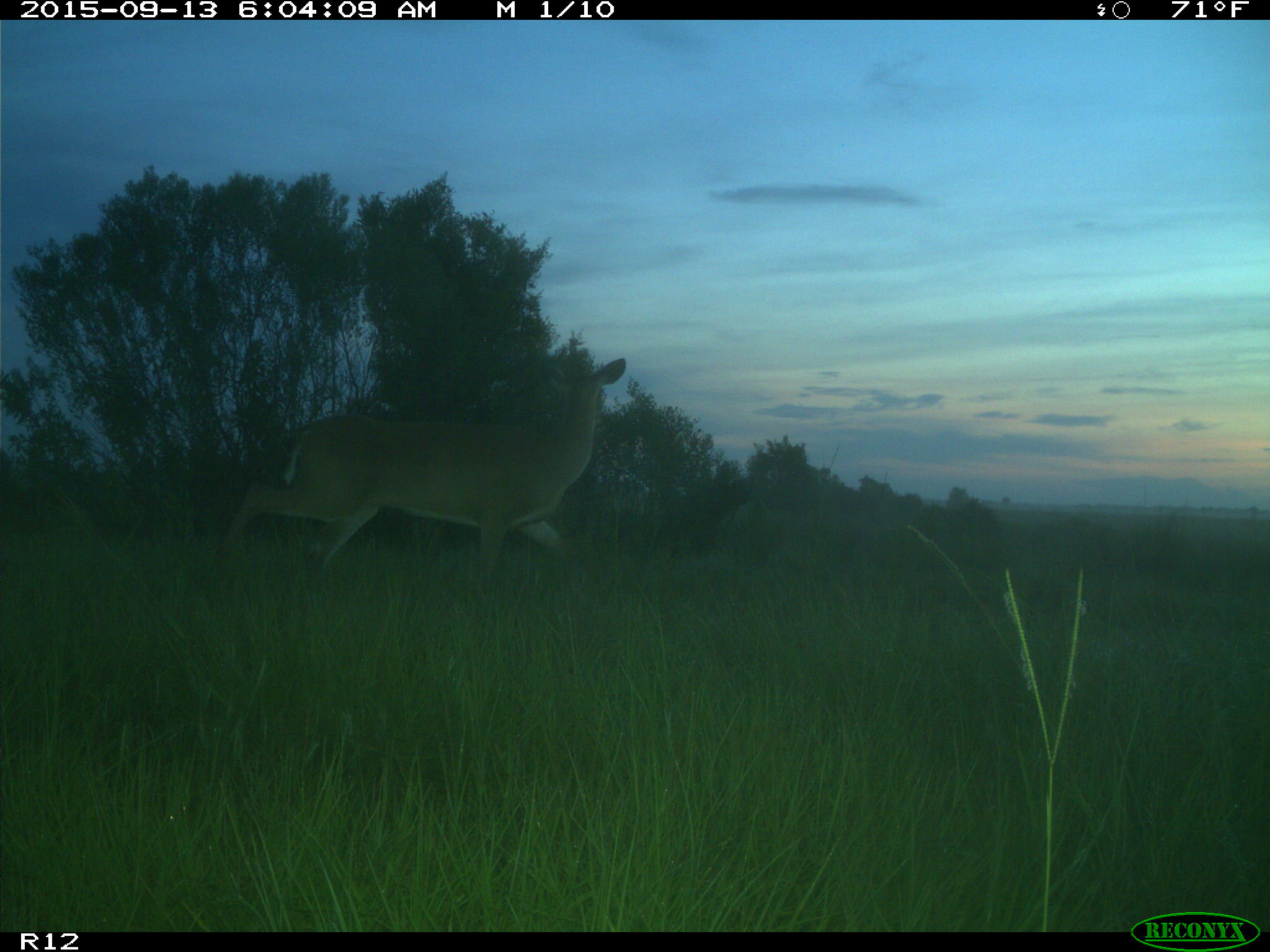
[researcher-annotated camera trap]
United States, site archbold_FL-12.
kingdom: Animalia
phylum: Chordata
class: Mammalia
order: Artiodactyla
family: Cervidae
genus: Odocoileus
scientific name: Odocoileus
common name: deer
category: unidentified deer